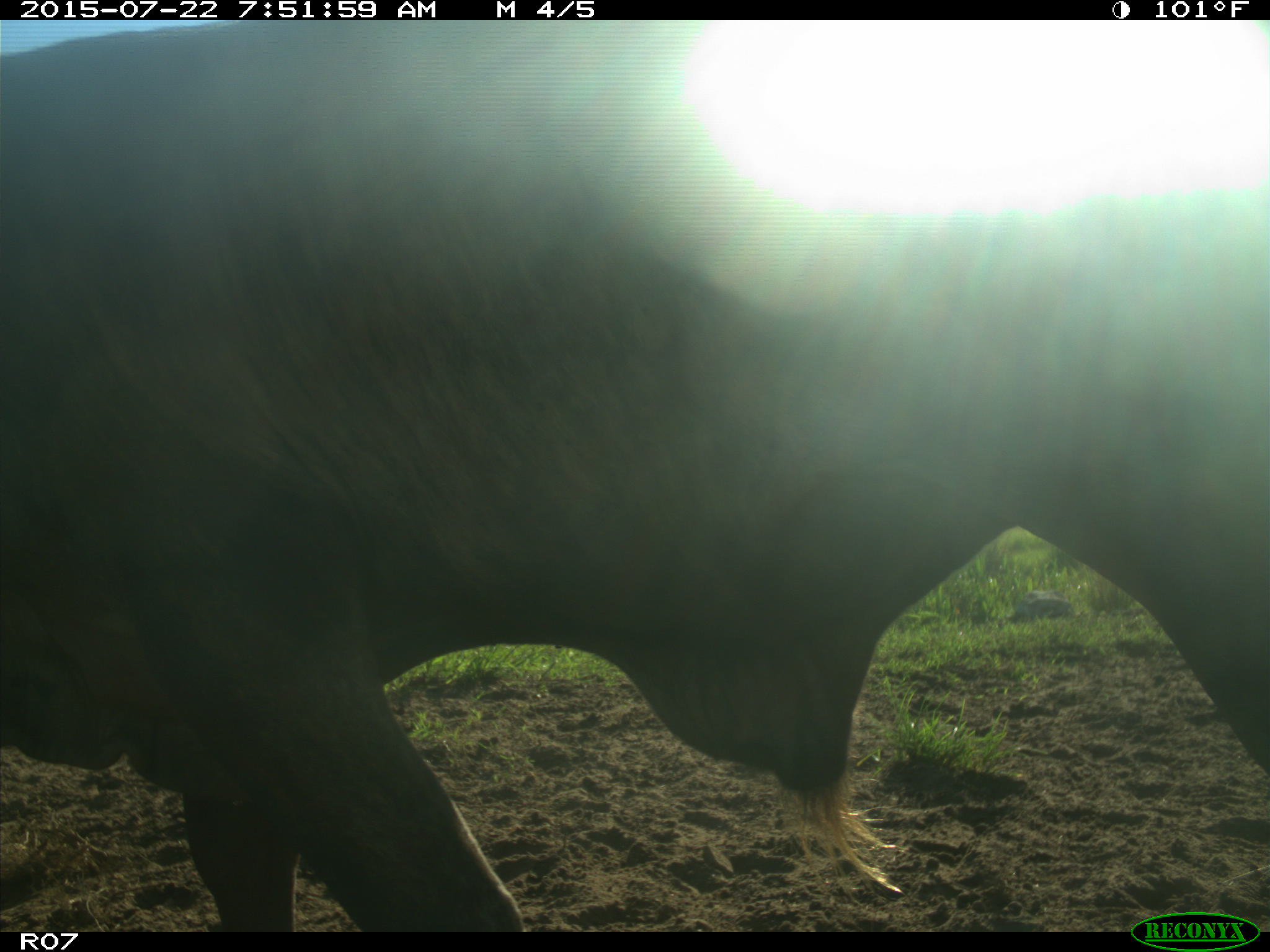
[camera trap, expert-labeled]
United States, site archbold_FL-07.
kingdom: Animalia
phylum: Chordata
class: Mammalia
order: Artiodactyla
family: Suidae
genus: Sus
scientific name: Sus scrofa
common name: wild boar